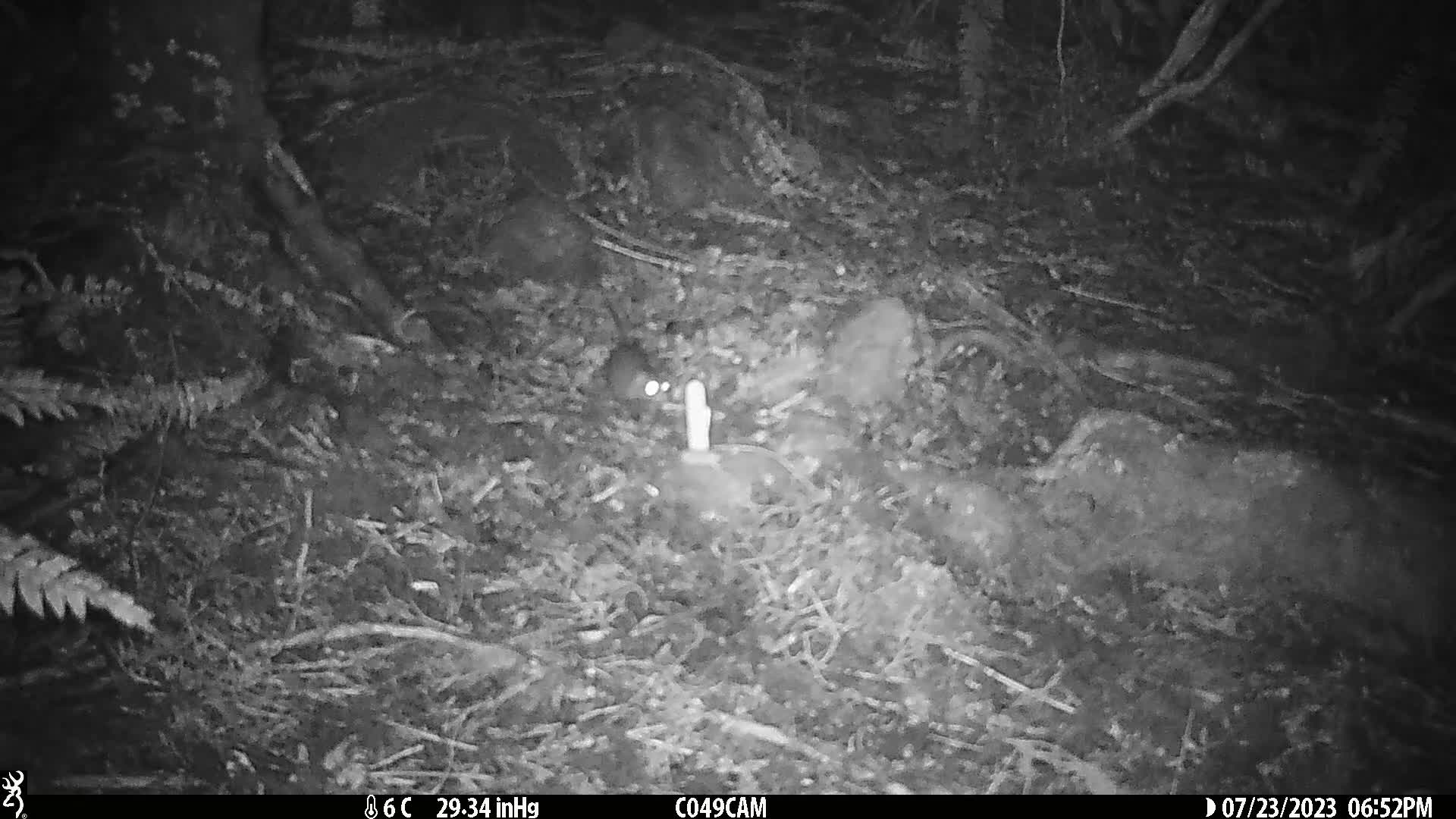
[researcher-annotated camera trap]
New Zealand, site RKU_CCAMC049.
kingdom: Animalia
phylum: Chordata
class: Mammalia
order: Rodentia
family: Muridae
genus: Rattus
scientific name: Rattus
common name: rat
Rat (Rattus).